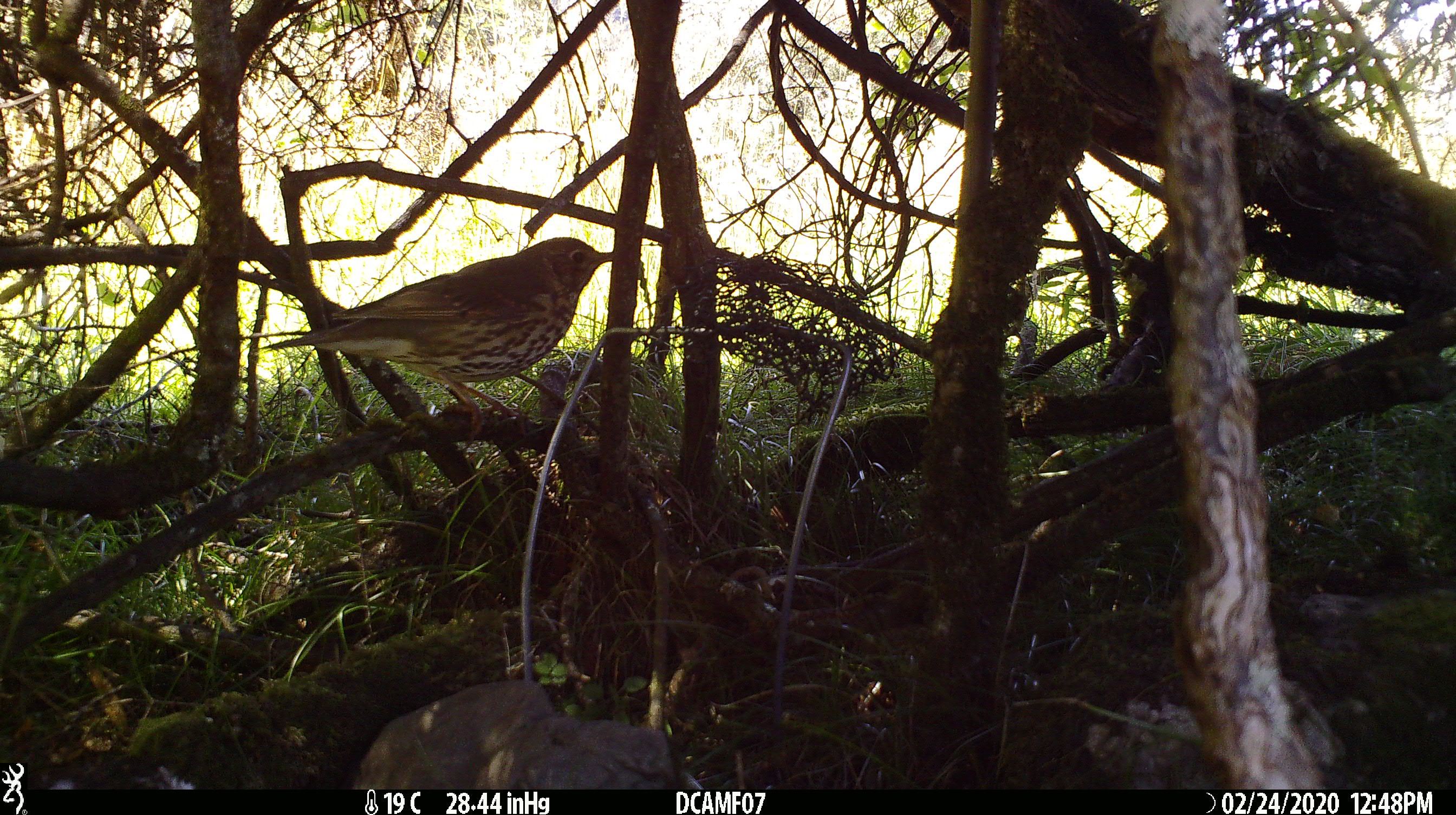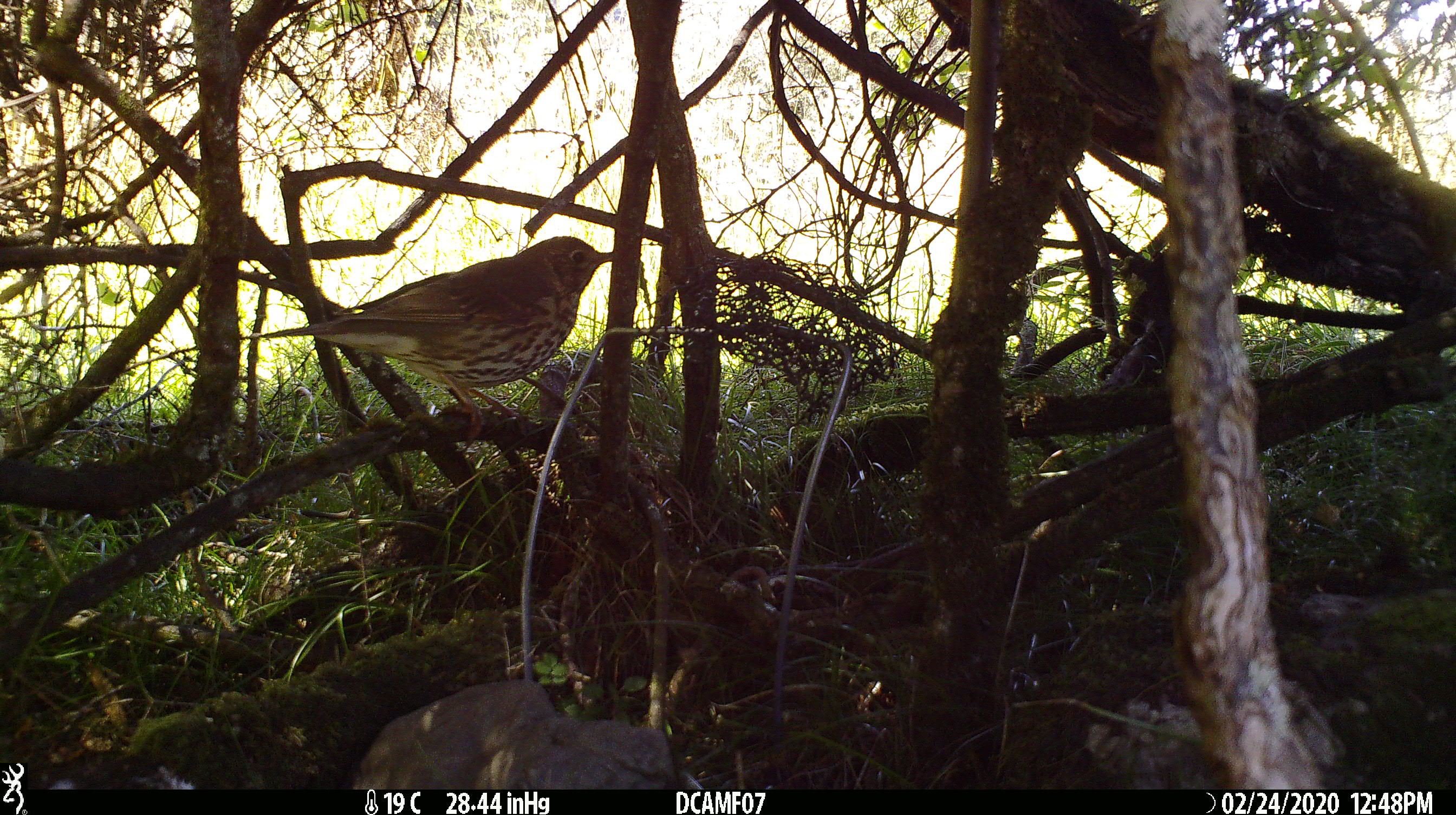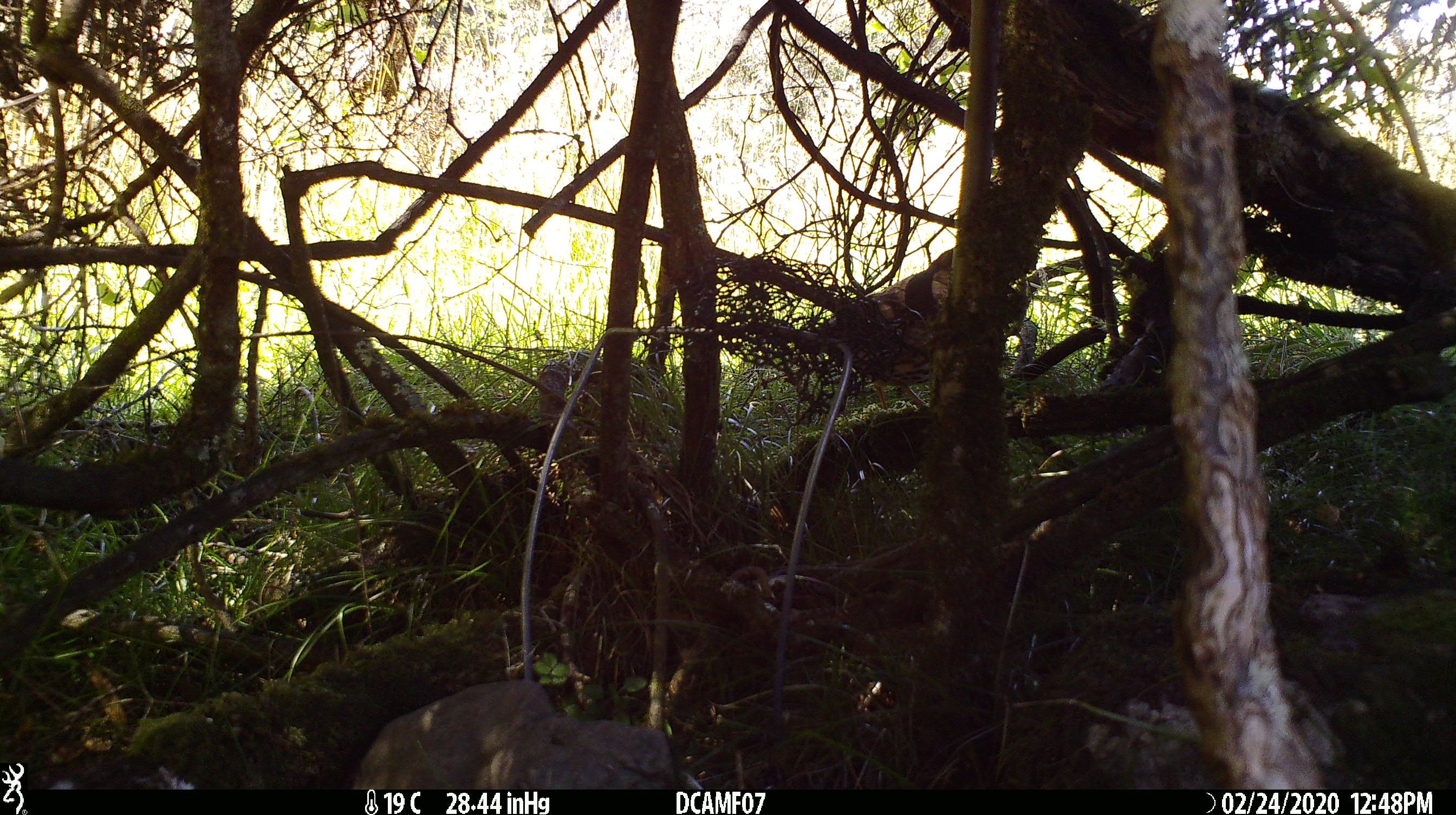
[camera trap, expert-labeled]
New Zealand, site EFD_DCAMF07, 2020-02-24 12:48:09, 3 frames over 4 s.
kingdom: Animalia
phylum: Chordata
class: Aves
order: Passeriformes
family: Turdidae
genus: Turdus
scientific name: Turdus philomelos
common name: song thrush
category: thrush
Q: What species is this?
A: Thrush (song thrush) (Turdus philomelos).